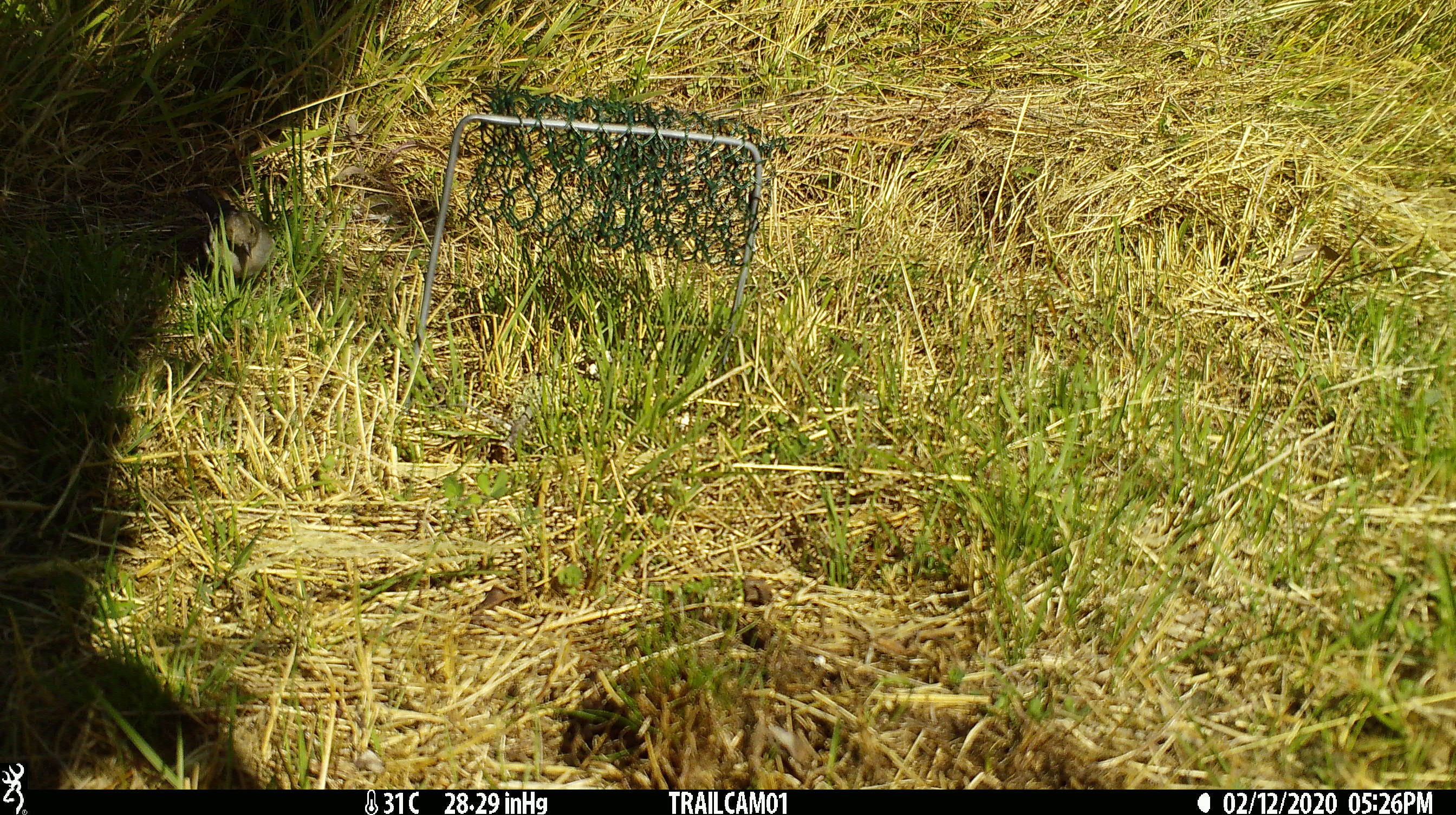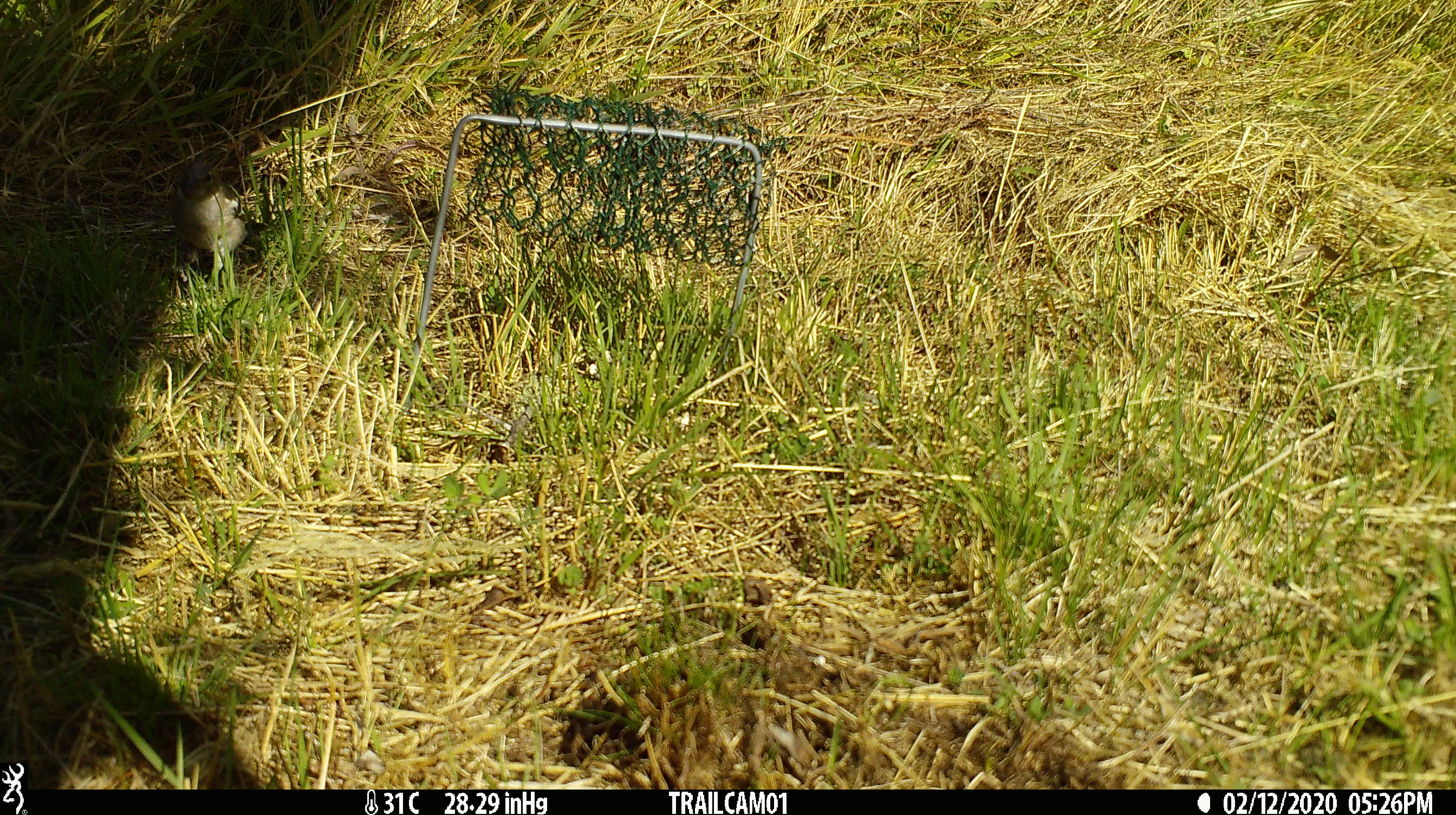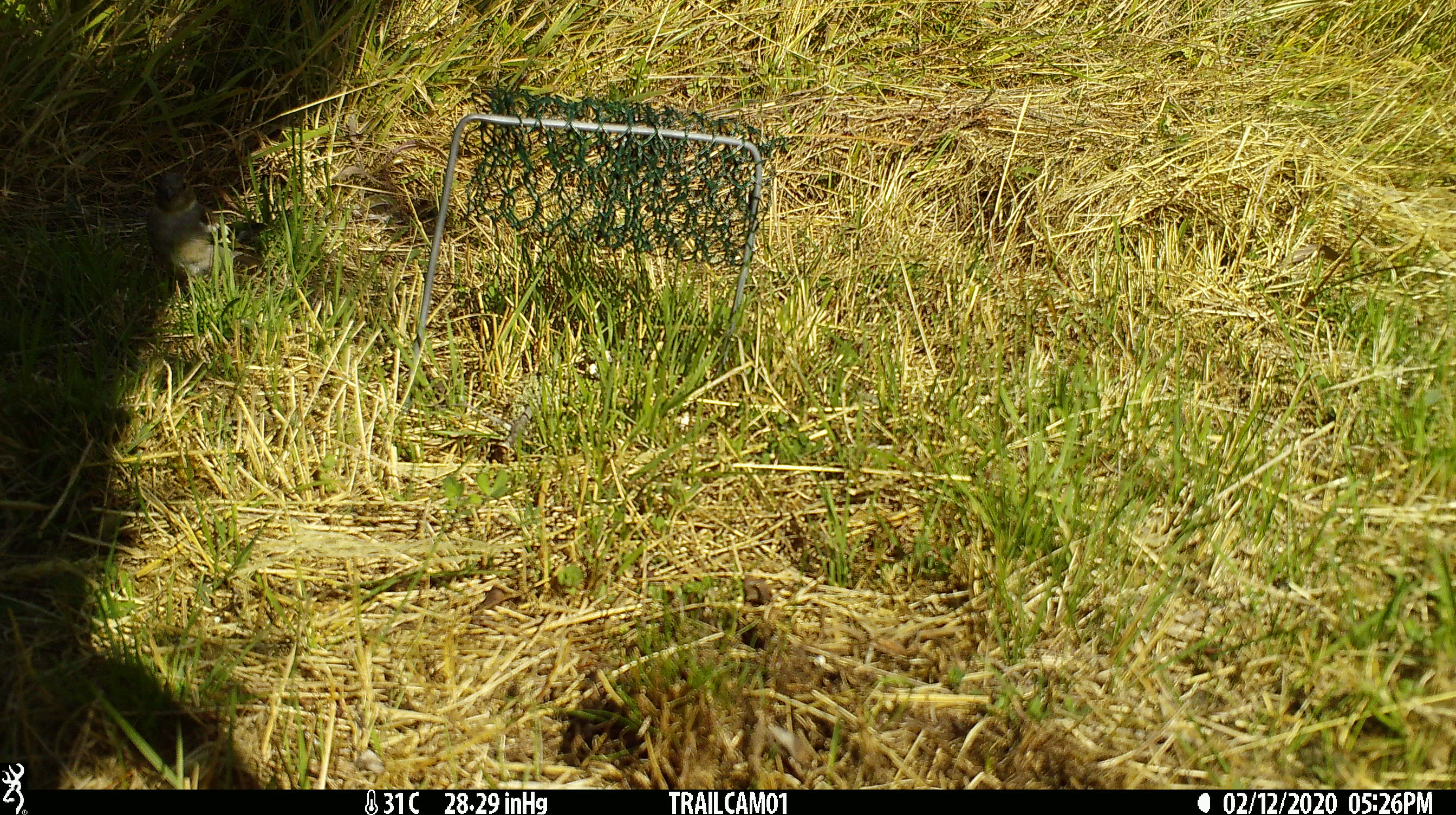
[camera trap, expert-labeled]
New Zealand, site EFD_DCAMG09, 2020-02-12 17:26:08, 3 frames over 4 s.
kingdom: Animalia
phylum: Chordata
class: Aves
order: Passeriformes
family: Fringillidae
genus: Fringilla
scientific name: Fringilla coelebs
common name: common chaffinch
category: chaffinch